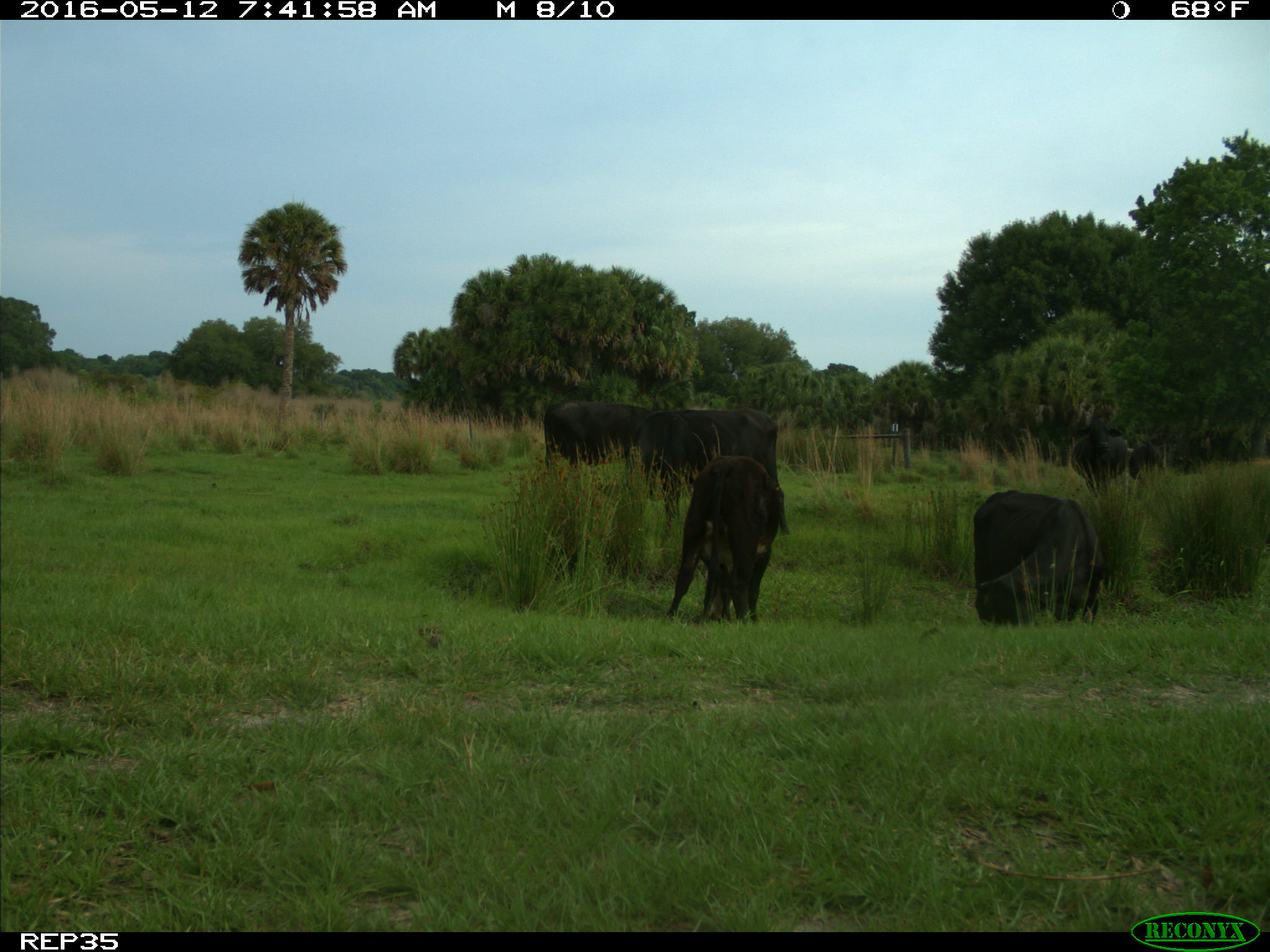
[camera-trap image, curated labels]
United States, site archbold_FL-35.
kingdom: Animalia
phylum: Chordata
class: Mammalia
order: Artiodactyla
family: Bovidae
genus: Bos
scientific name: Bos taurus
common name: domestic cow